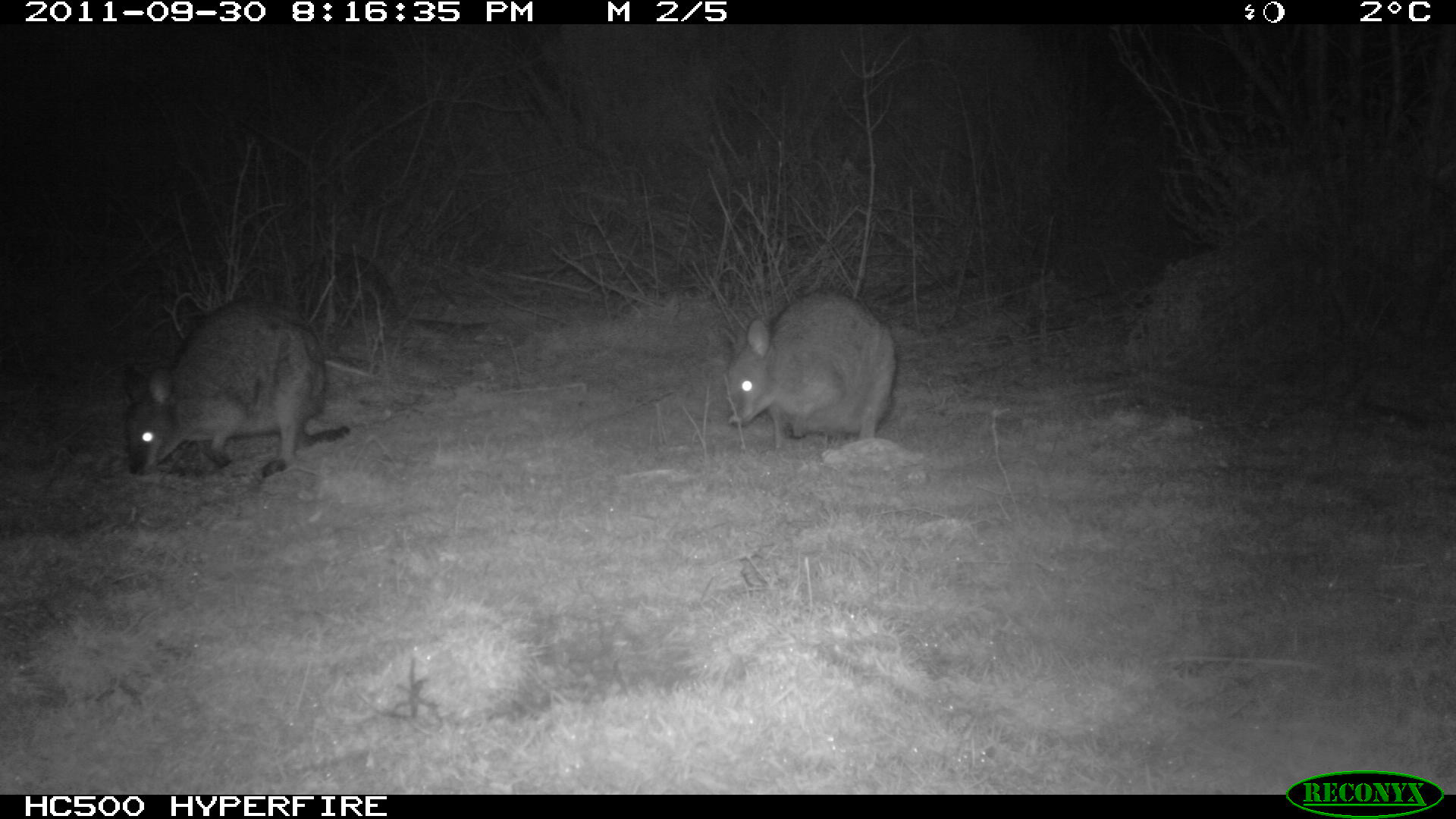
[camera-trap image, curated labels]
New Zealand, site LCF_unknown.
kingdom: Animalia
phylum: Chordata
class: Mammalia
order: Diprotodontia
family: Macropodidae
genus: Notamacropus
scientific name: Notamacropus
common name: wallaby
Wallaby (Notamacropus).